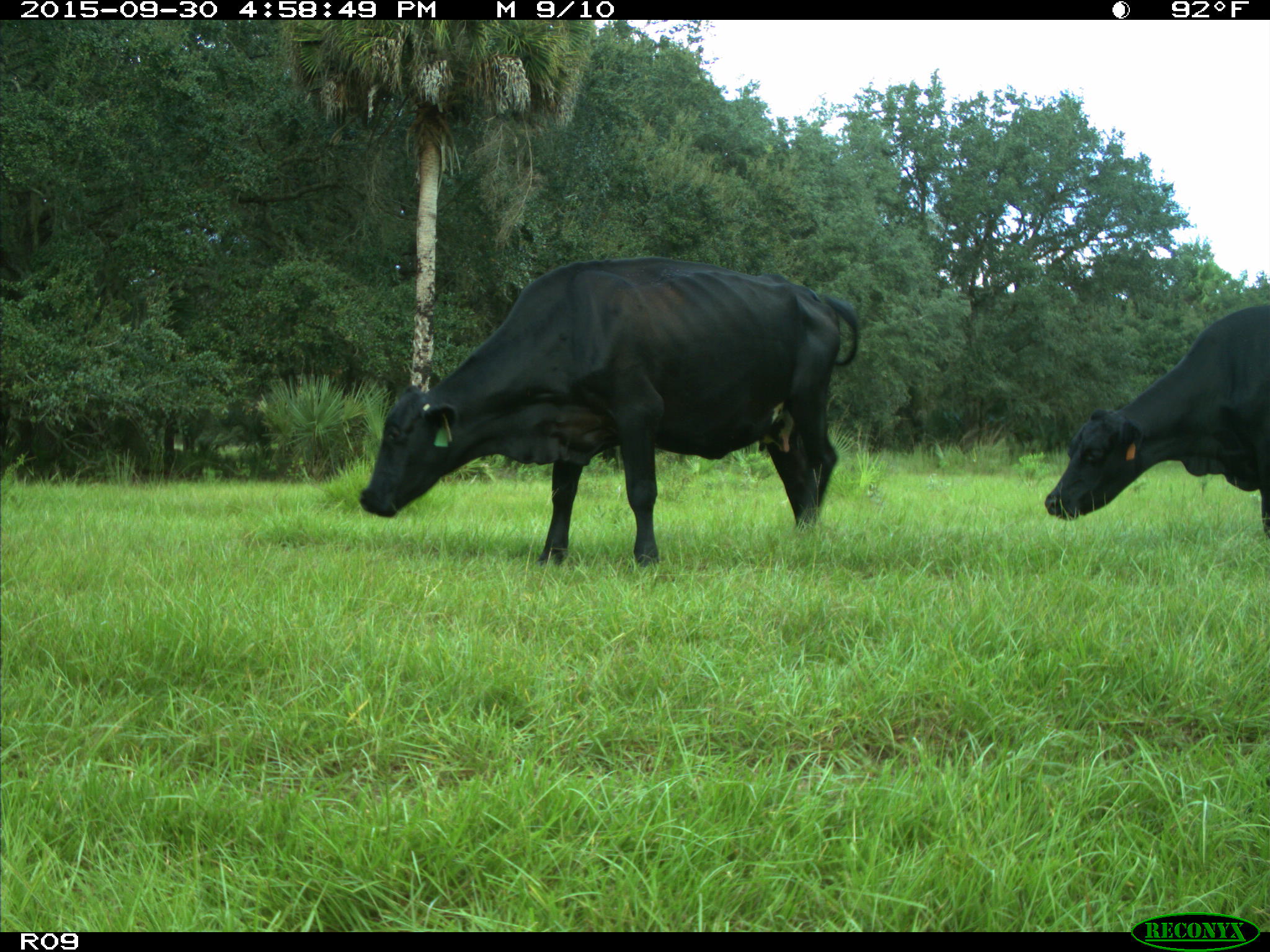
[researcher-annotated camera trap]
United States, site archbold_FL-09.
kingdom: Animalia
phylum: Chordata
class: Mammalia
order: Artiodactyla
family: Bovidae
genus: Bos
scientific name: Bos taurus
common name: domestic cow